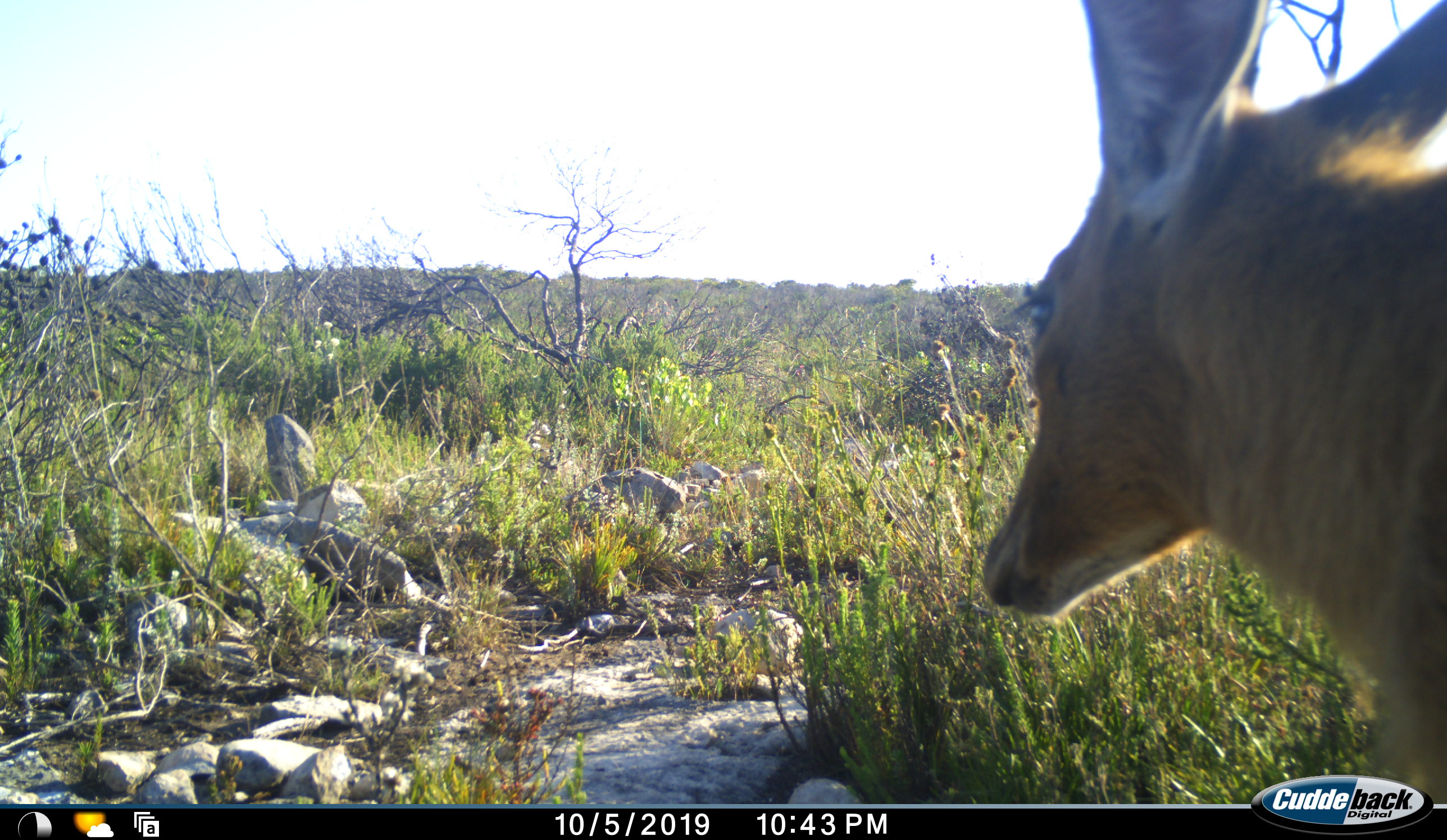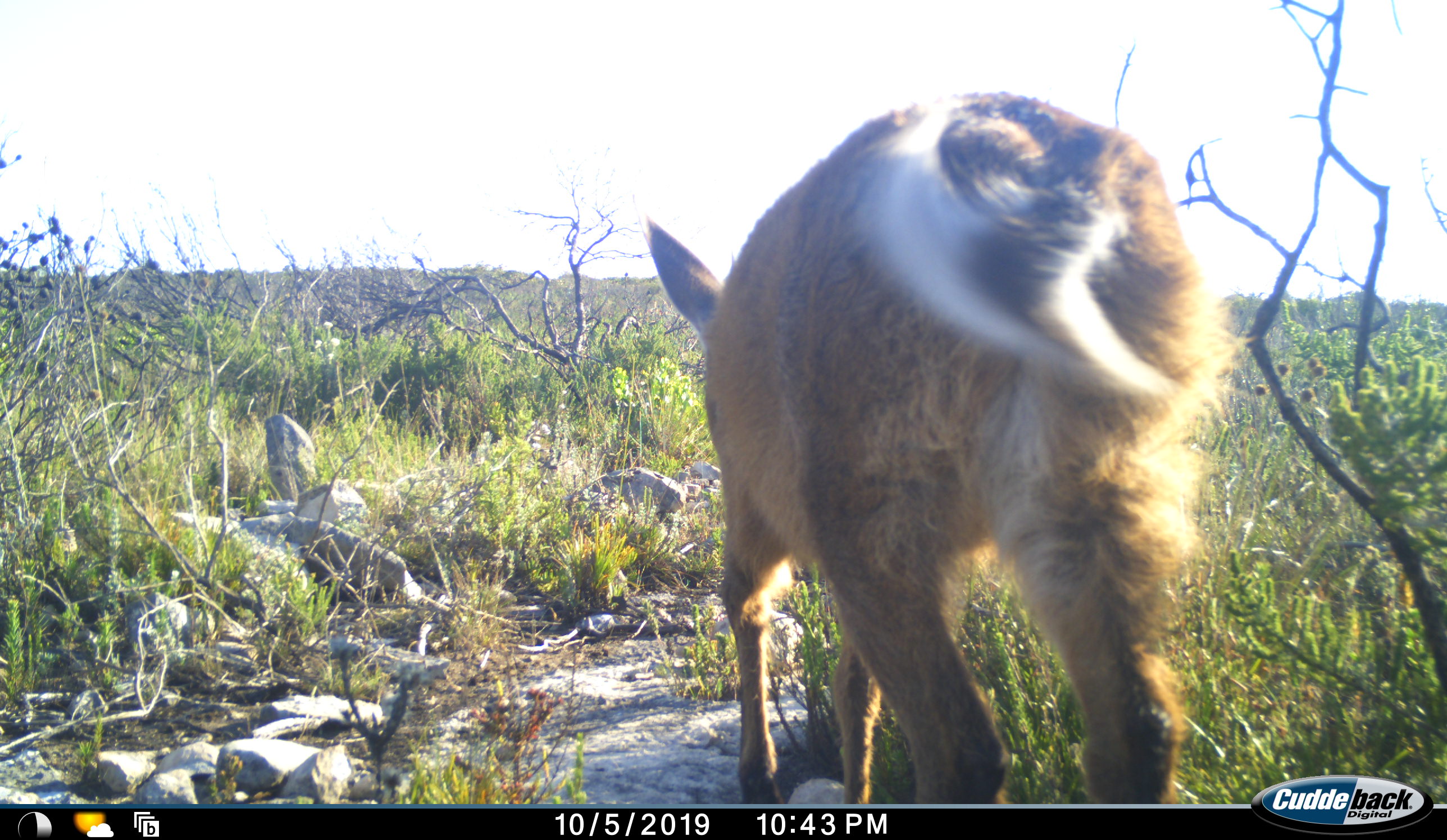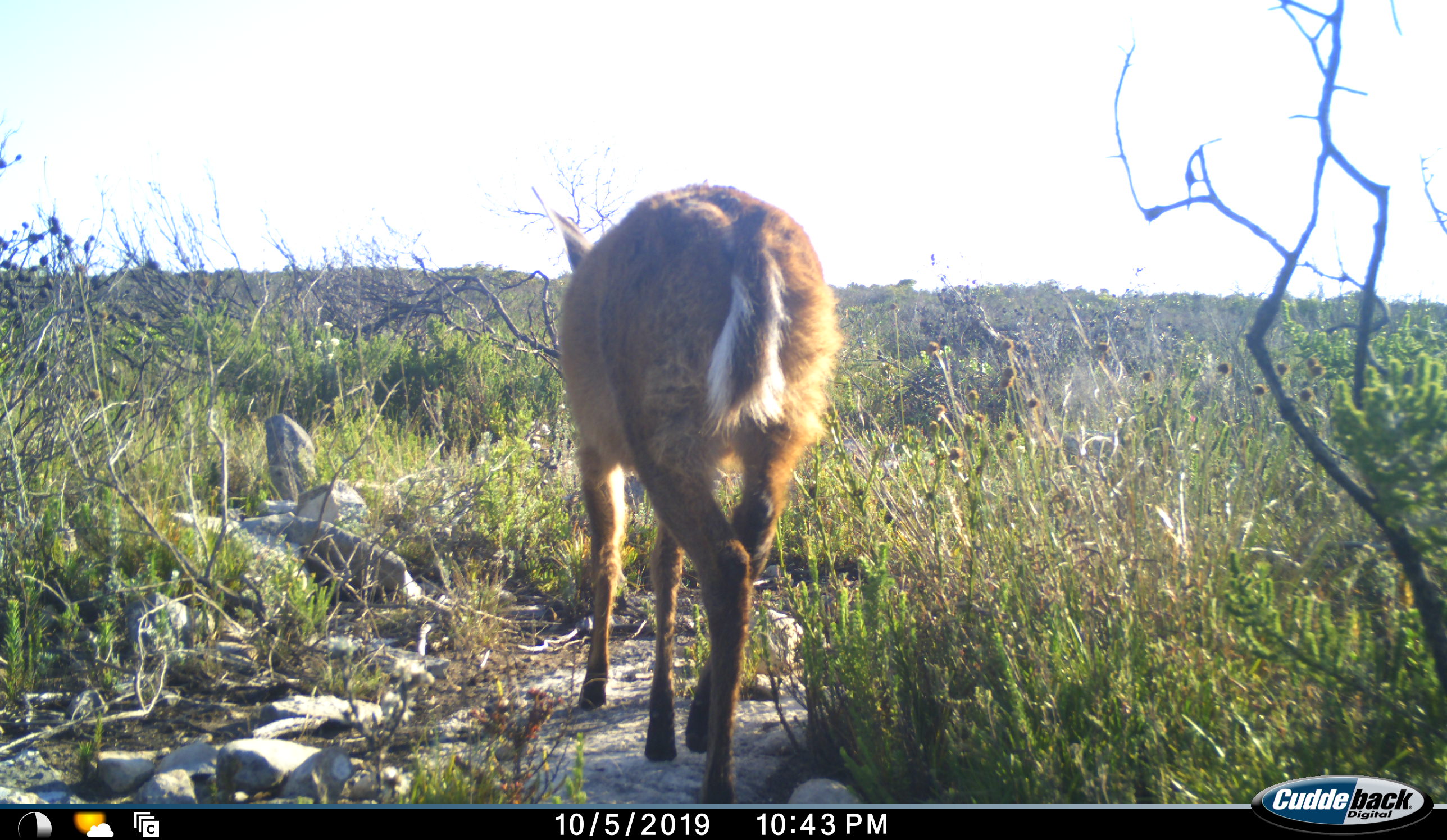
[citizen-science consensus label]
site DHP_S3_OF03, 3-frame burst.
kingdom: Animalia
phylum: Chordata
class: Mammalia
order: Artiodactyla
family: Bovidae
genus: Sylvicapra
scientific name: Sylvicapra grimmia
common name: common duiker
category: duikercommongrey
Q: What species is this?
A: Duikercommongrey (common duiker) (Sylvicapra grimmia).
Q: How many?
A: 1.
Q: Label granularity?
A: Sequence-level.